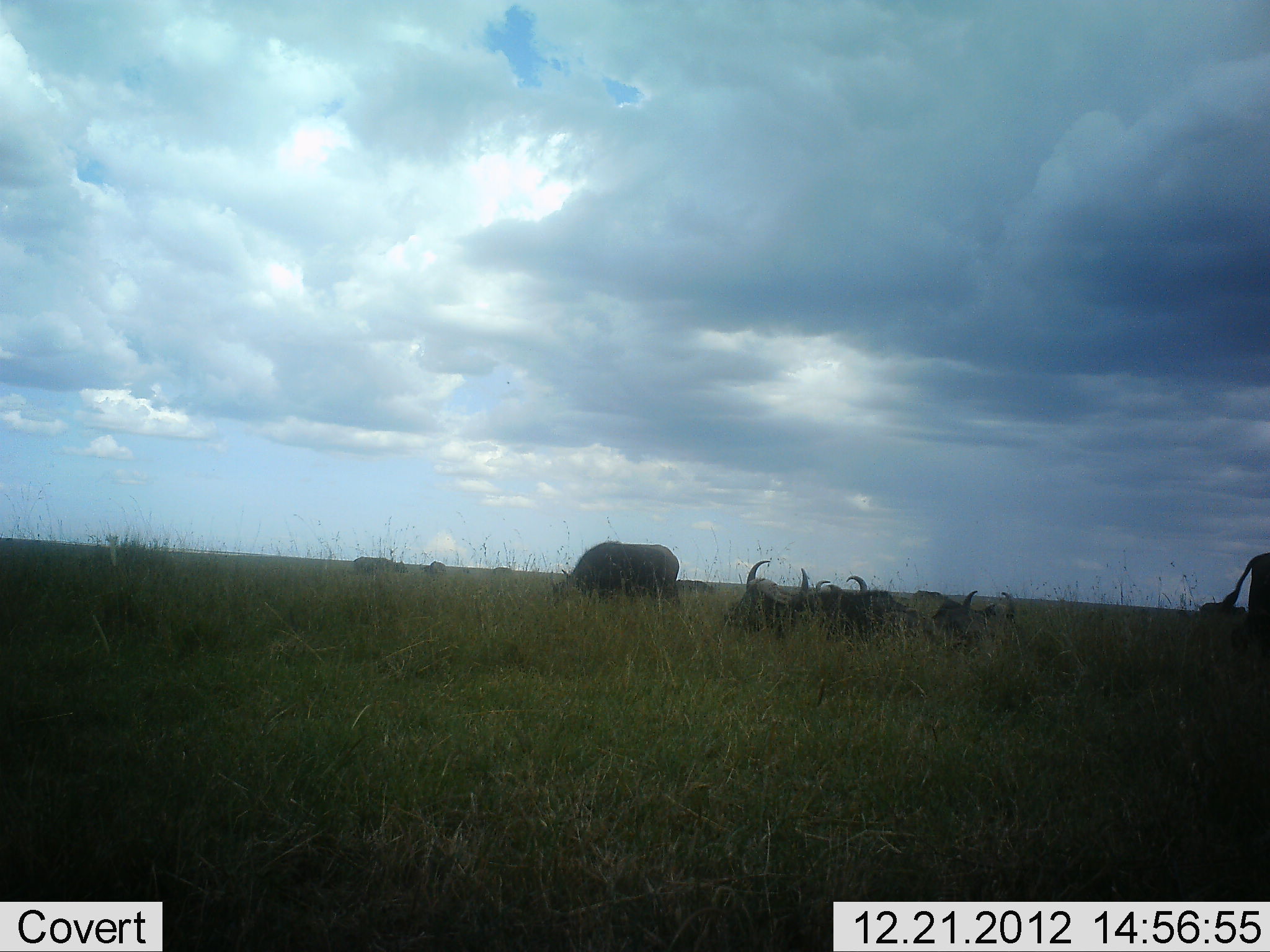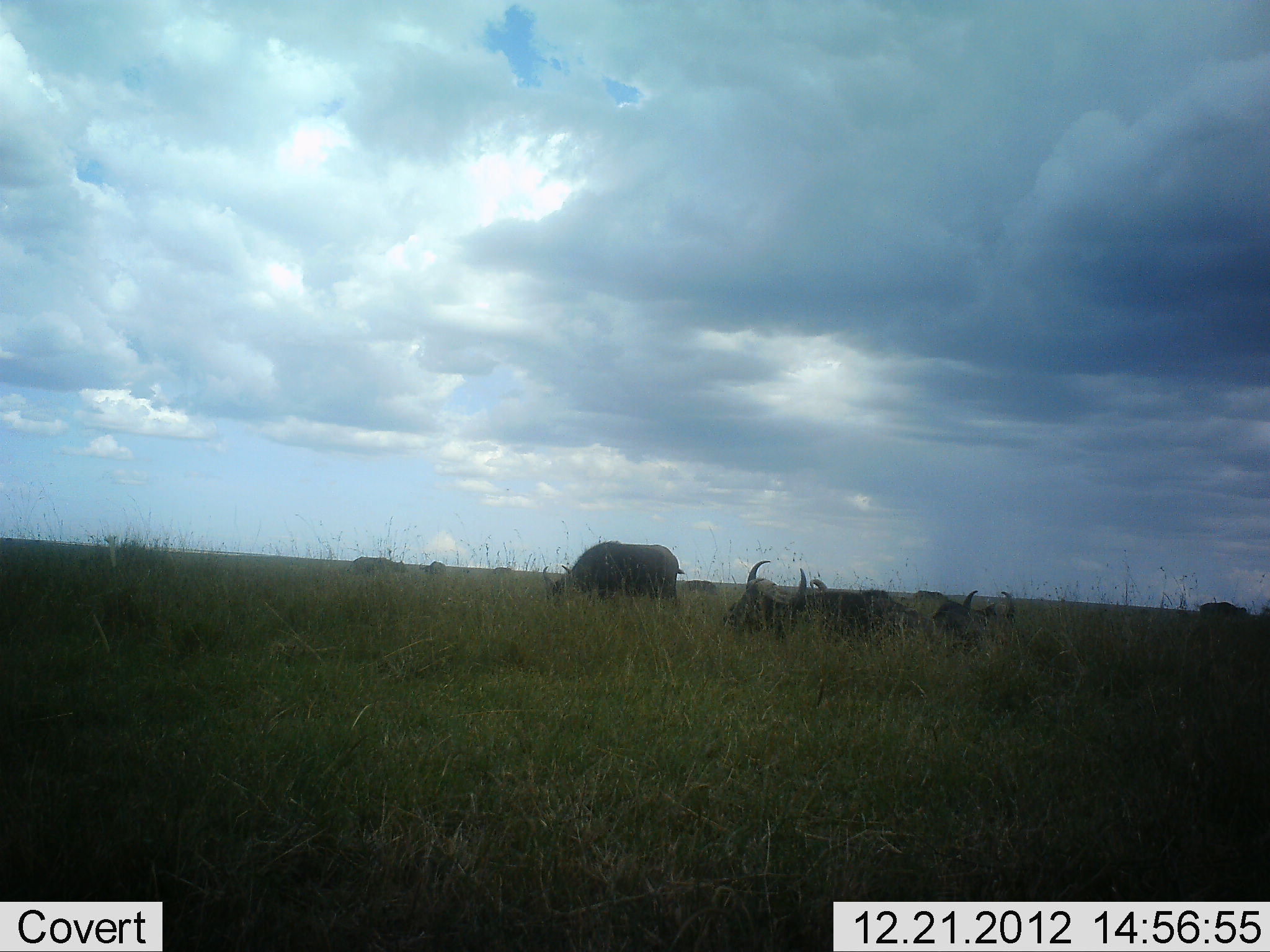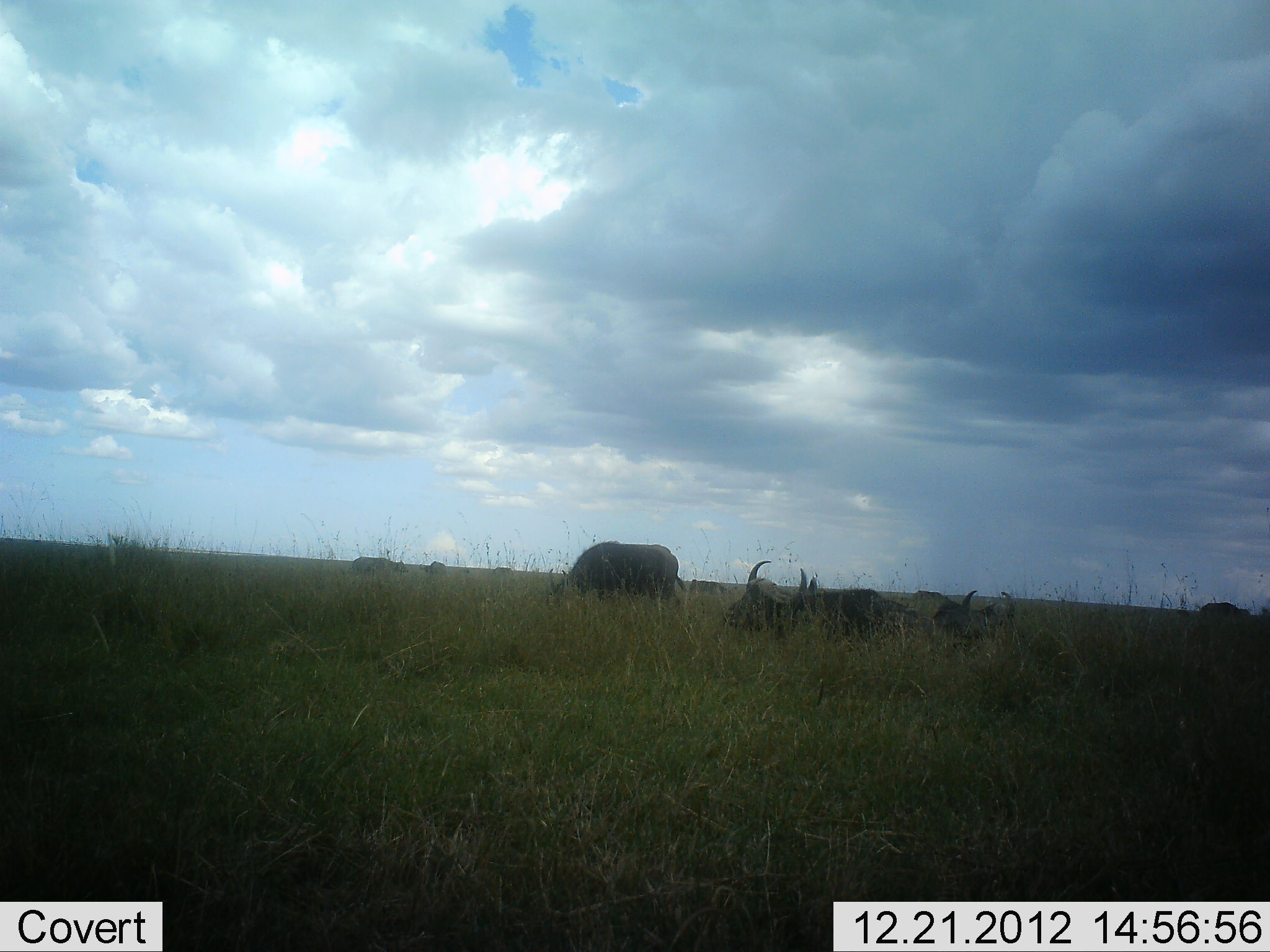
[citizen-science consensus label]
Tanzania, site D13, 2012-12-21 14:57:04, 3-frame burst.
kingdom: Animalia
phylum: Chordata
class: Mammalia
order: Artiodactyla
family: Bovidae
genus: Syncerus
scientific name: Syncerus caffer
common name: cape buffalo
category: buffalo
Buffalo (cape buffalo) (Syncerus caffer), count 8. Behavior (volunteer vote fractions): standing 41%, resting 88%, moving 12%, interacting 0%. Young present (vote fraction): 0%. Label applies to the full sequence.